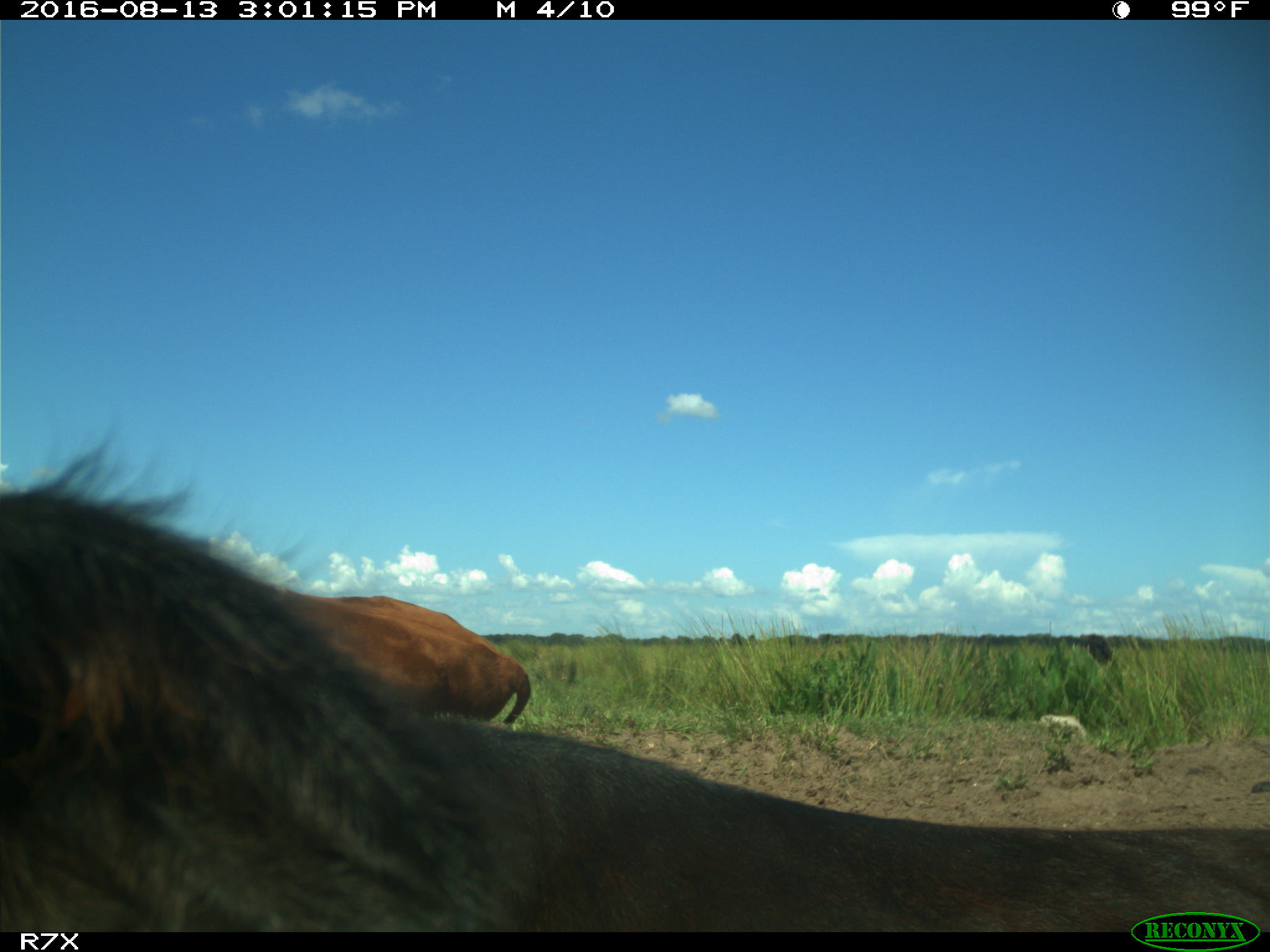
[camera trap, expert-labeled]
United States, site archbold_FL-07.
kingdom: Animalia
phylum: Chordata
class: Mammalia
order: Artiodactyla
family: Bovidae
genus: Bos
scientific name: Bos taurus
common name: domestic cow